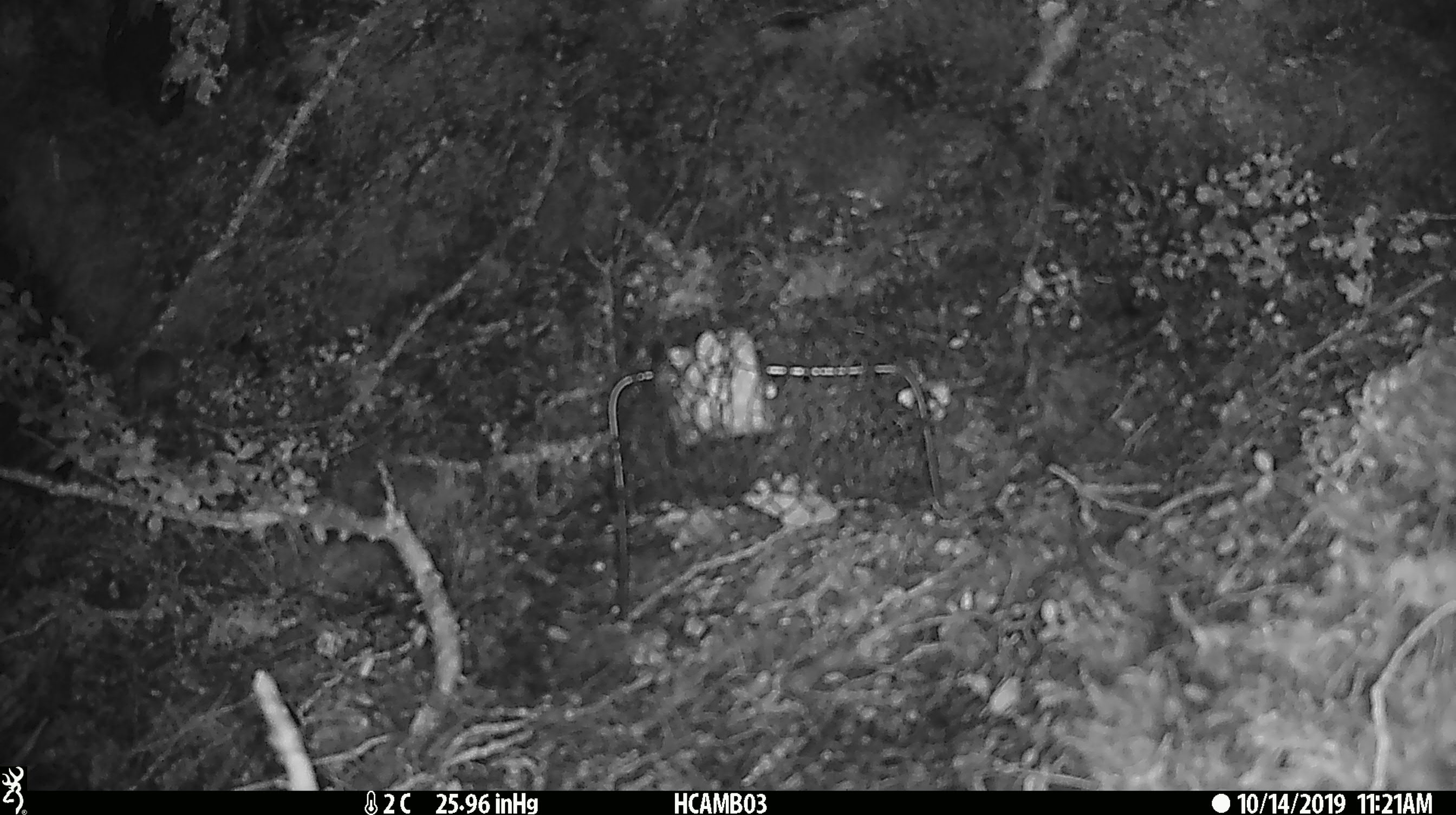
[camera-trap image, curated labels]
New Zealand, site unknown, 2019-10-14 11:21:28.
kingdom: Animalia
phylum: Chordata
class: Mammalia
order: Rodentia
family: Muridae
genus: Mus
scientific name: Mus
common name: mouse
Mouse (Mus).